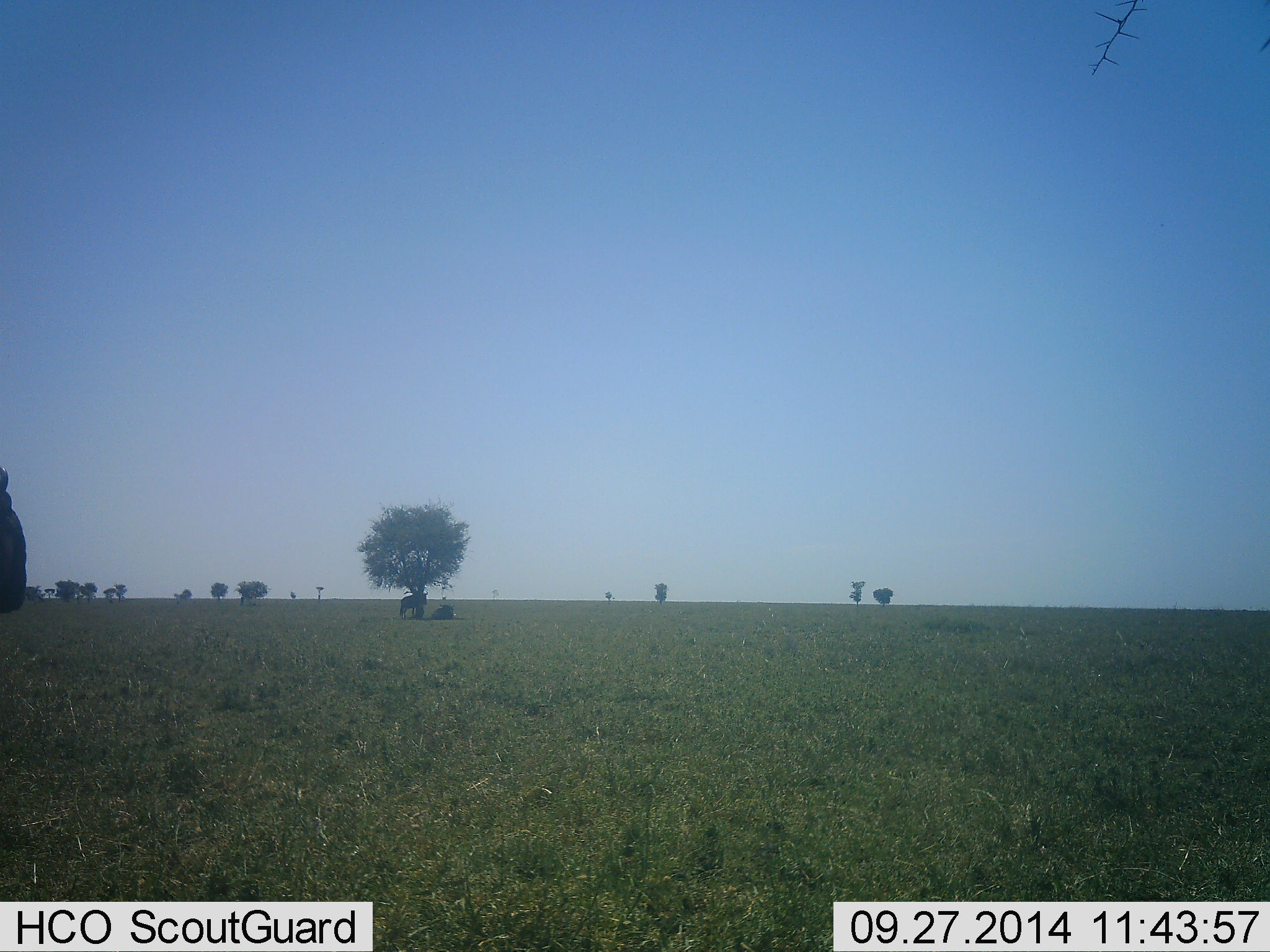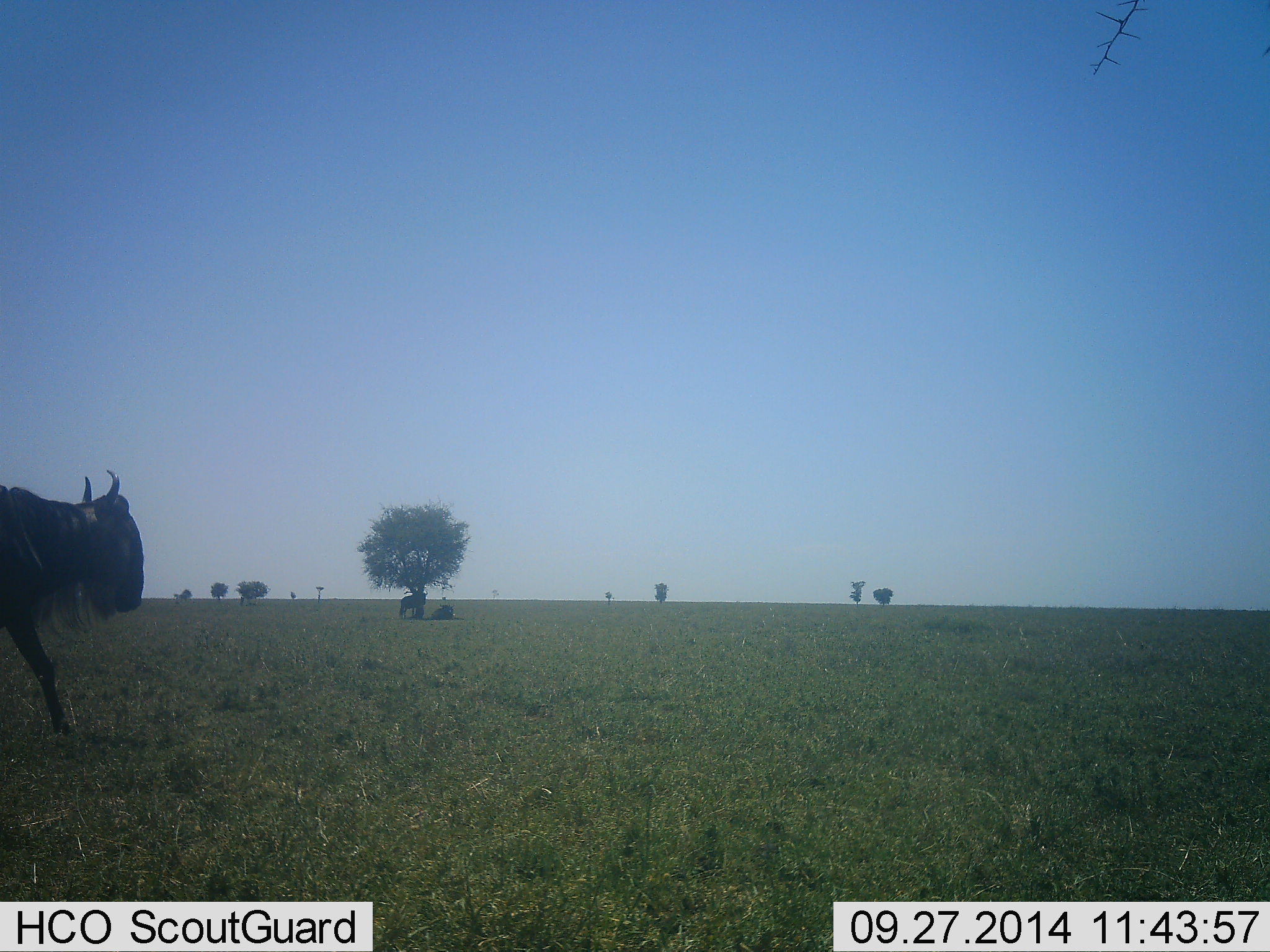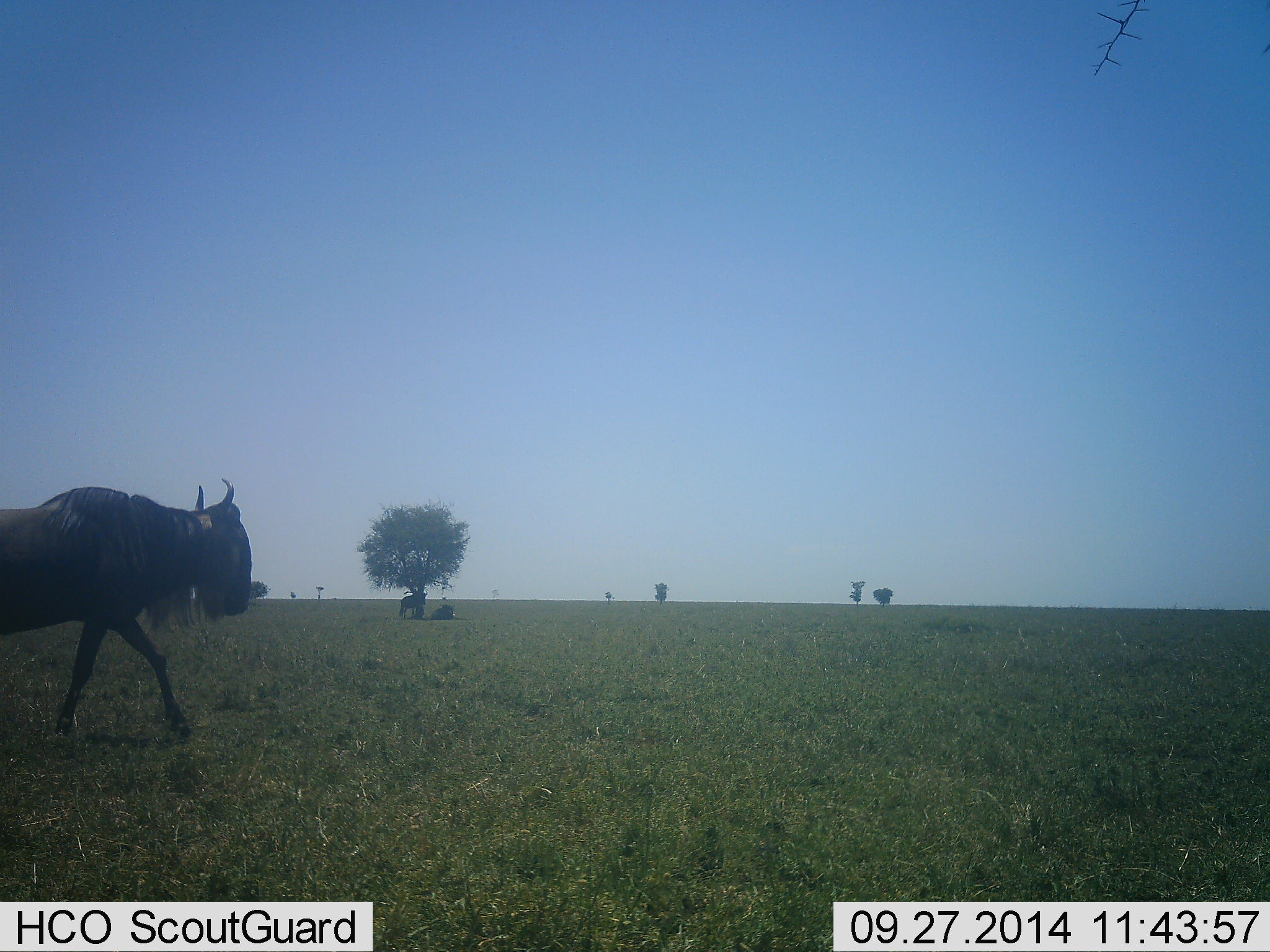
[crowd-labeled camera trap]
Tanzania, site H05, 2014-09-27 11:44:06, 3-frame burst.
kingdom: Animalia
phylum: Chordata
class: Mammalia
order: Artiodactyla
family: Bovidae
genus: Connochaetes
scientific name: Connochaetes taurinus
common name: blue wildebeest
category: wildebeest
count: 3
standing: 70%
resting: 50%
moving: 100%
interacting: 0%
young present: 0%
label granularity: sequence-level